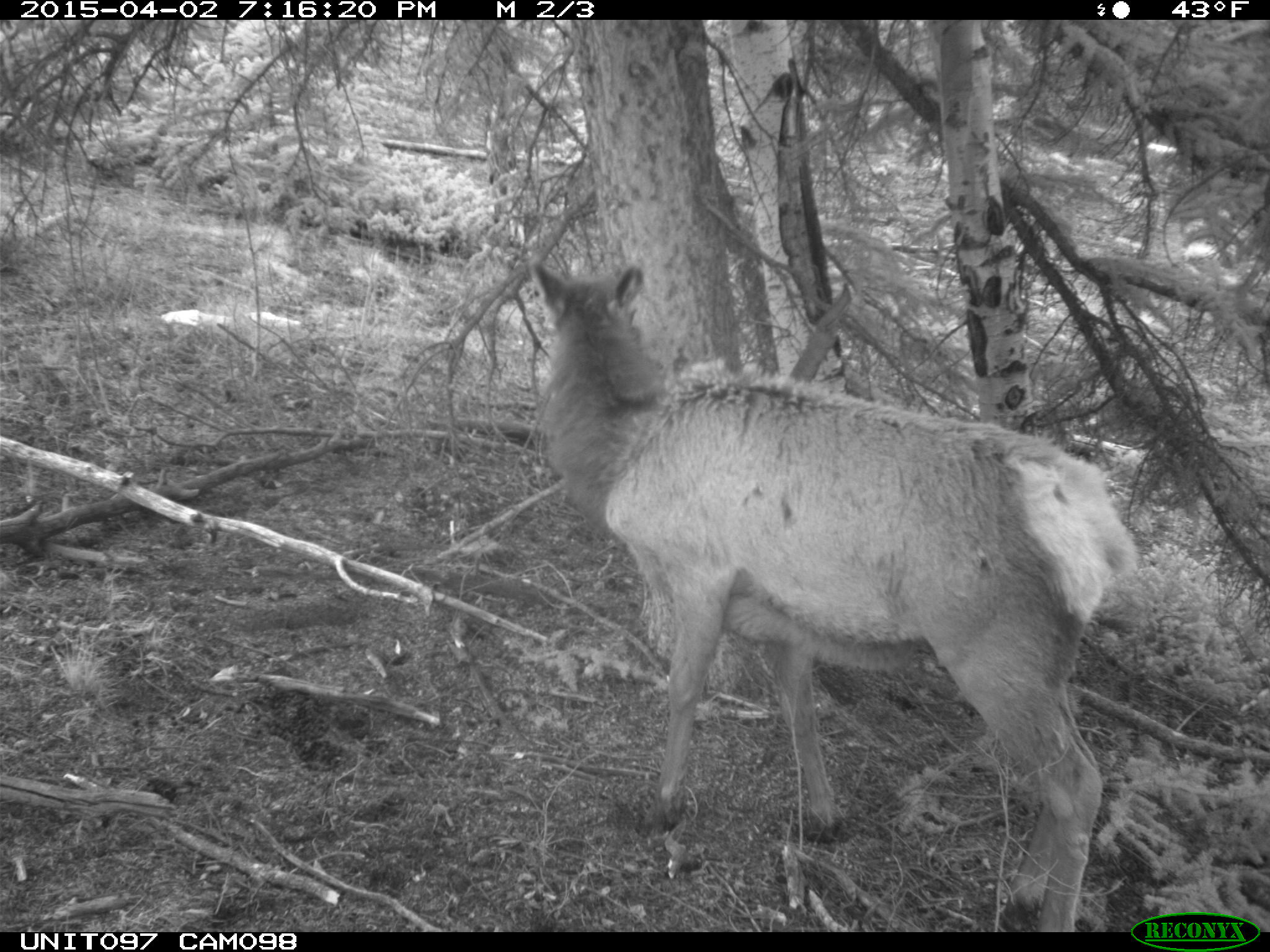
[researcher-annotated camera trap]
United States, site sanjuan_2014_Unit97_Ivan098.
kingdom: Animalia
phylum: Chordata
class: Mammalia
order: Artiodactyla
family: Cervidae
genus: Cervus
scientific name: Cervus elaphus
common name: red deer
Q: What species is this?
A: Cervus elaphus (red deer).